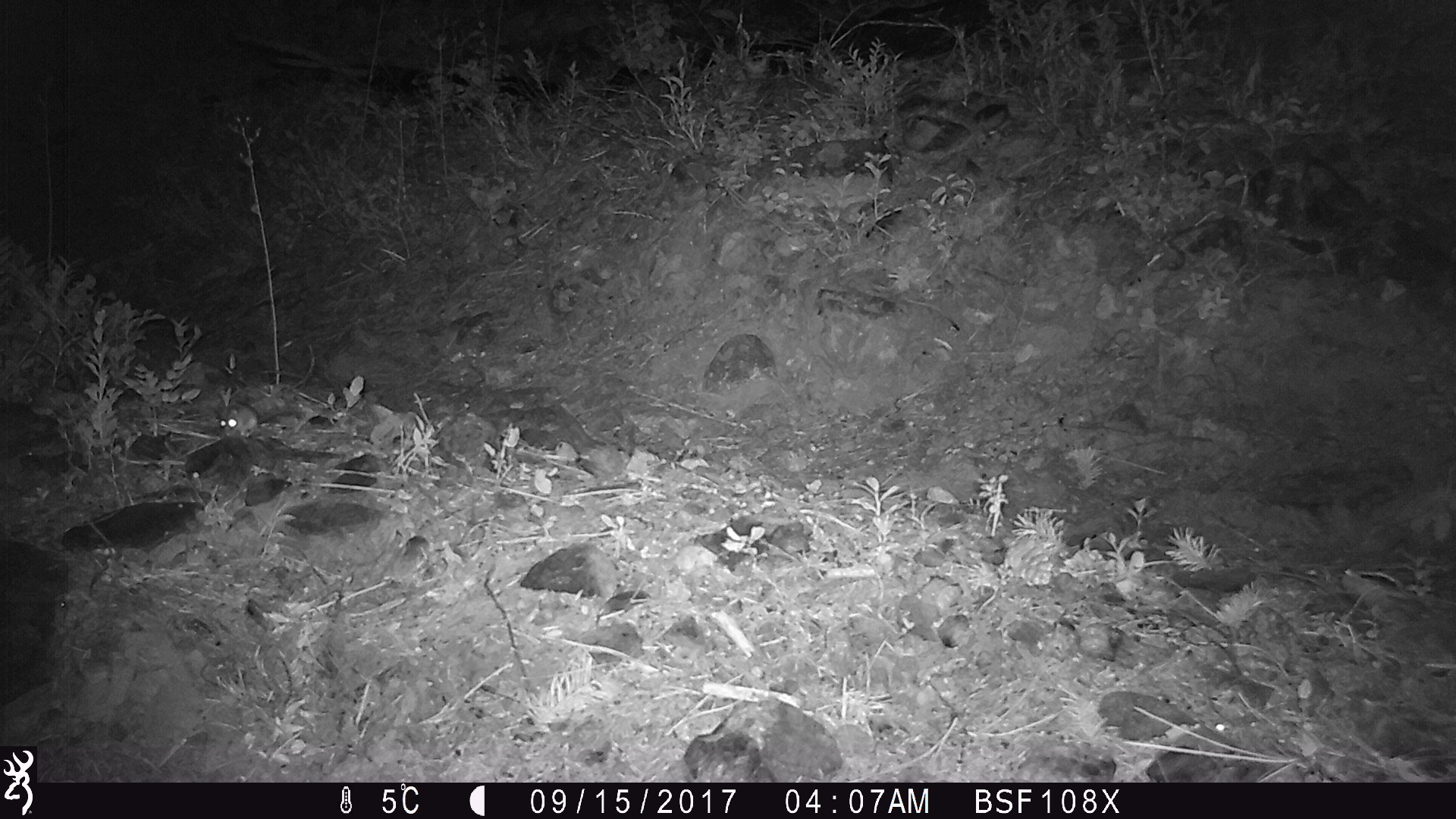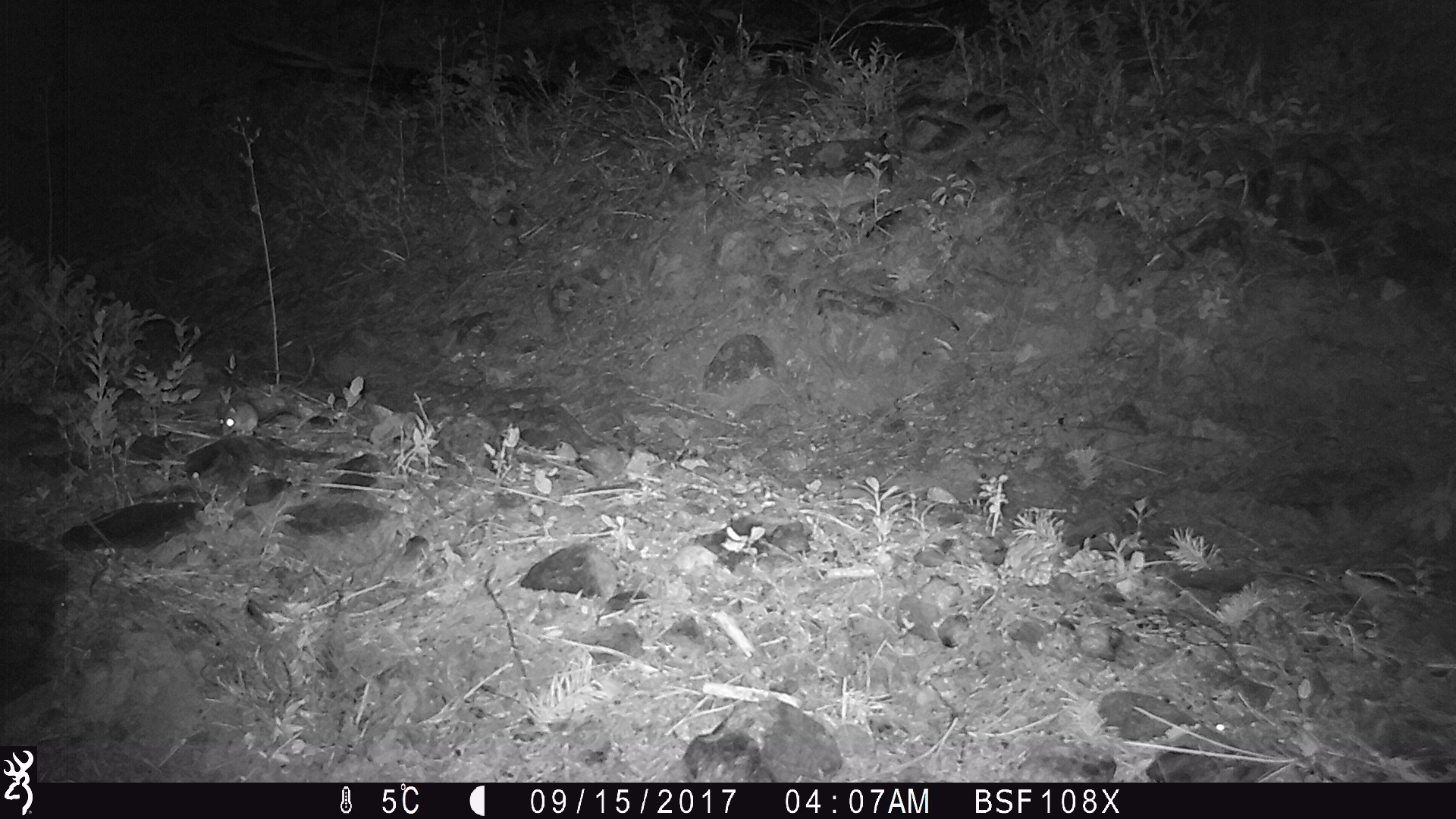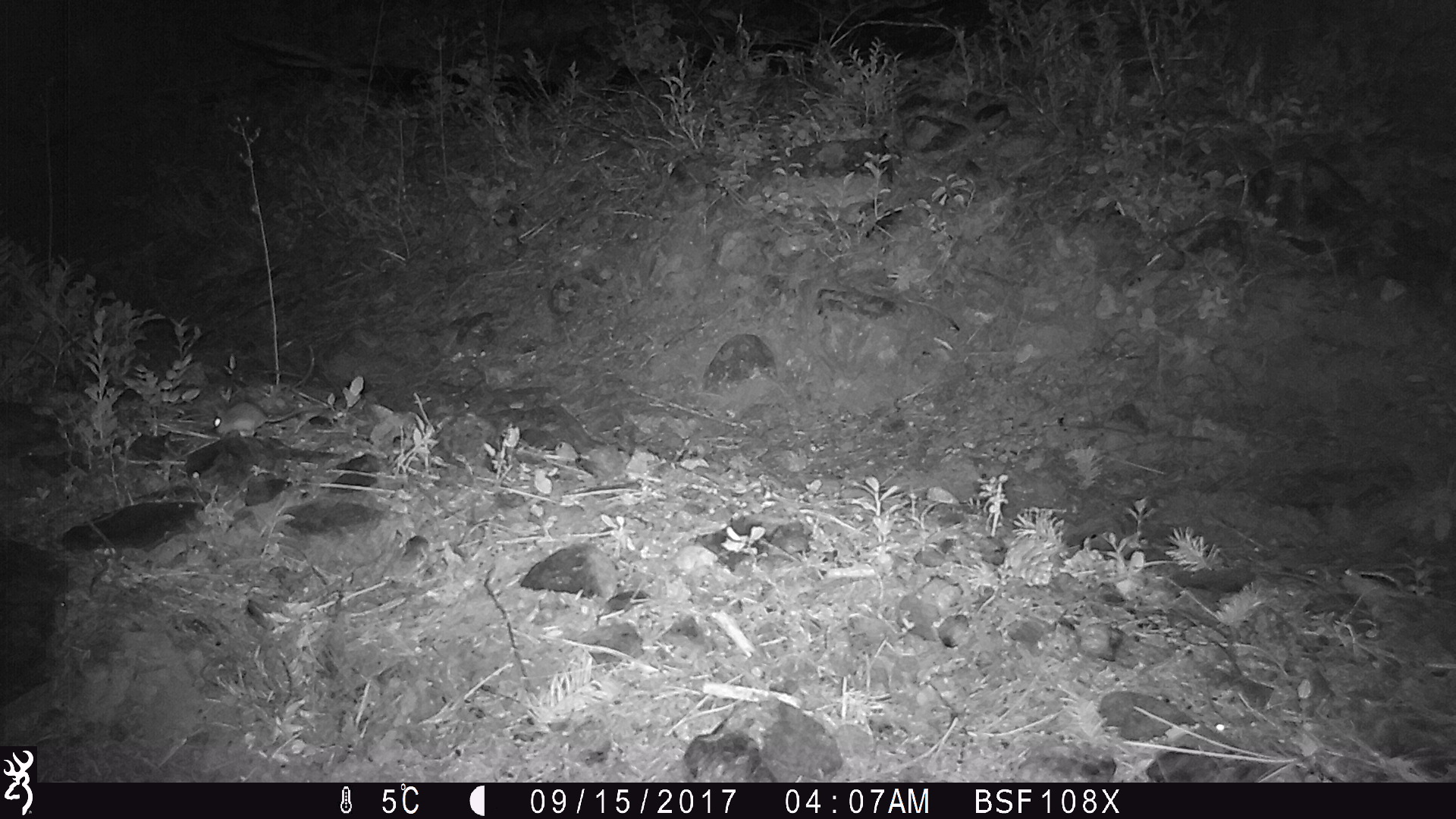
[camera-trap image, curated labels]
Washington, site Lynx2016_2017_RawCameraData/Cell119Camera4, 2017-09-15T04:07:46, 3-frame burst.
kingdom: Animalia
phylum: Chordata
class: Mammalia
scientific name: Mammalia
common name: small mammal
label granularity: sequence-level